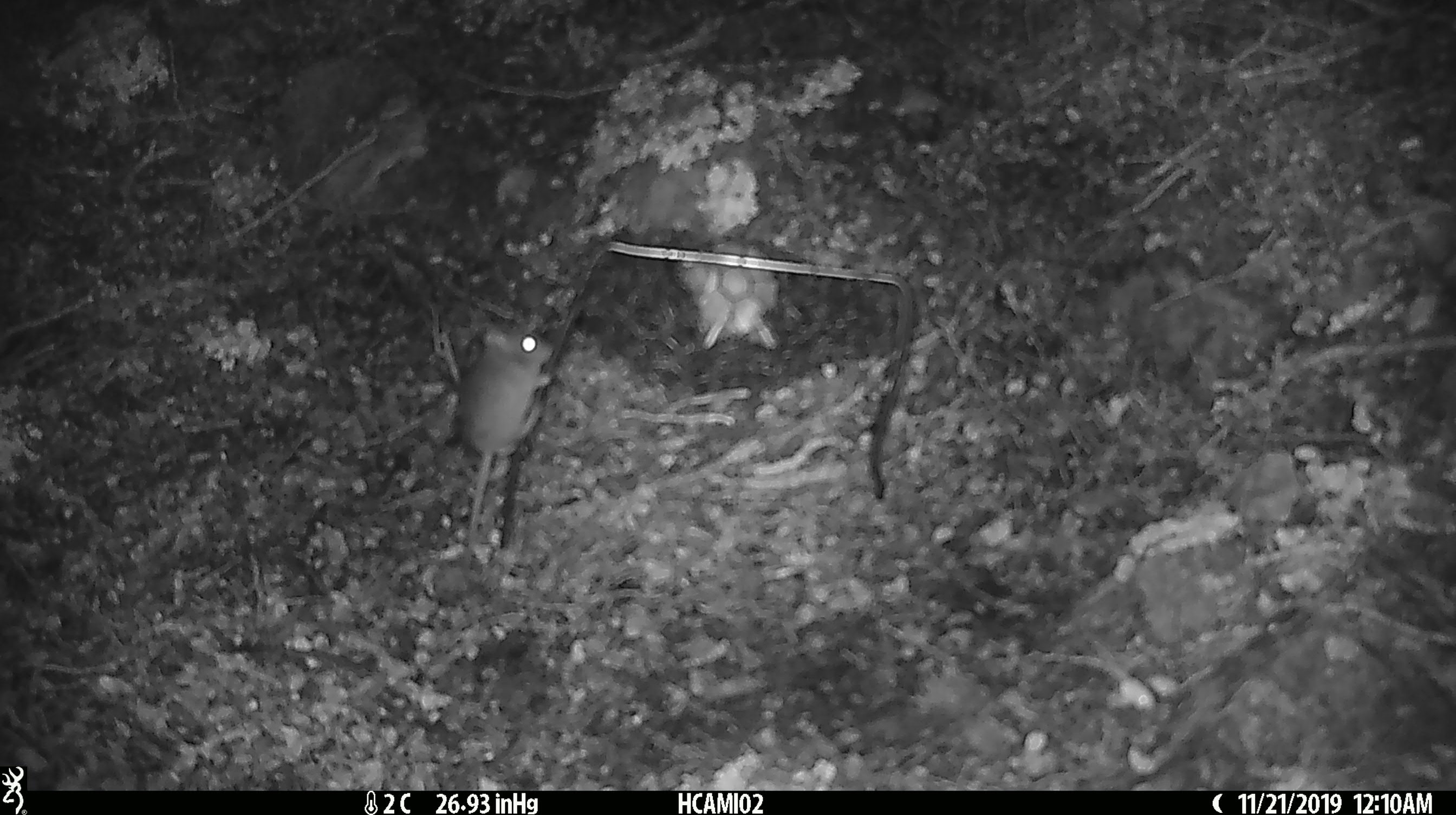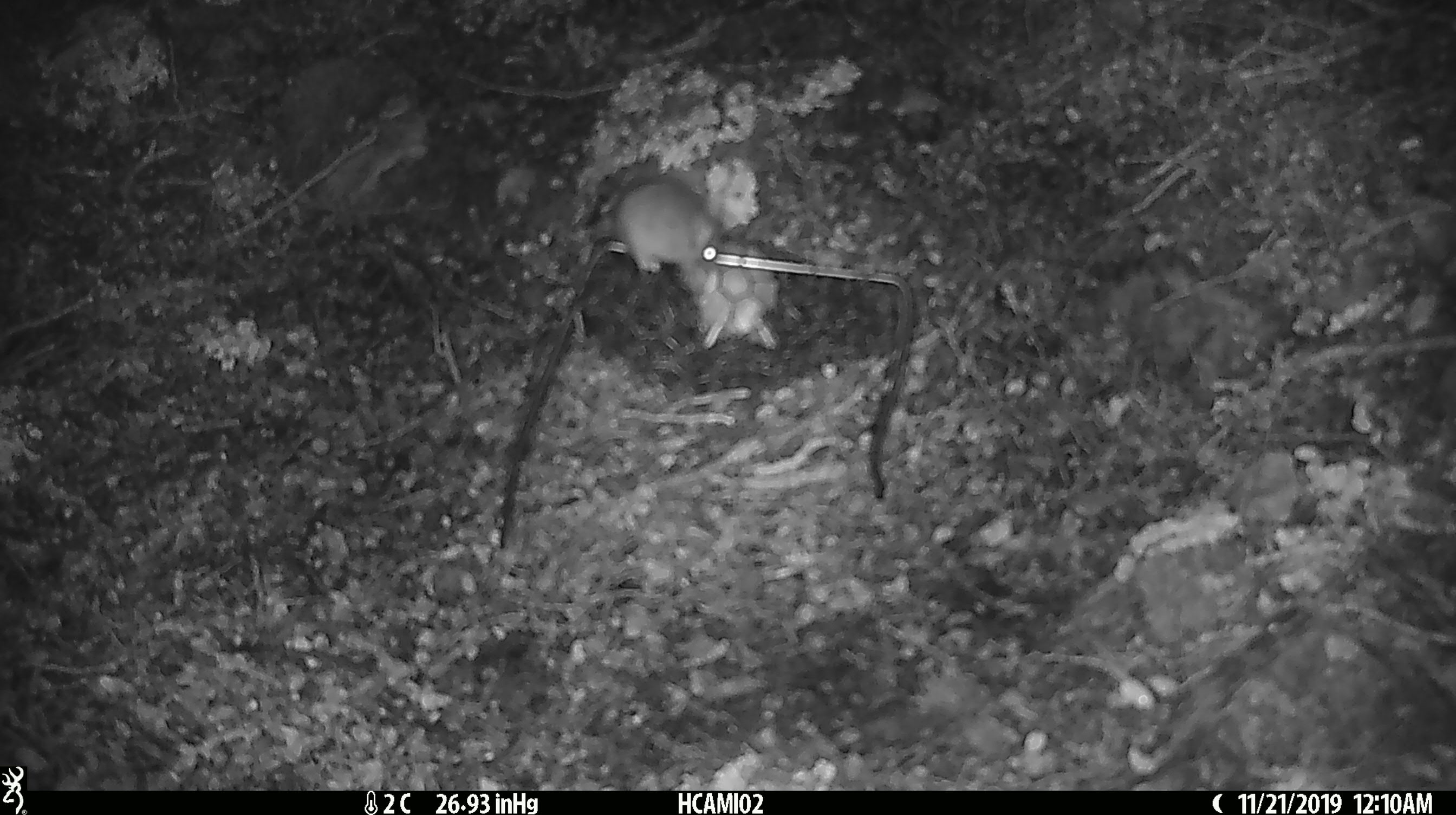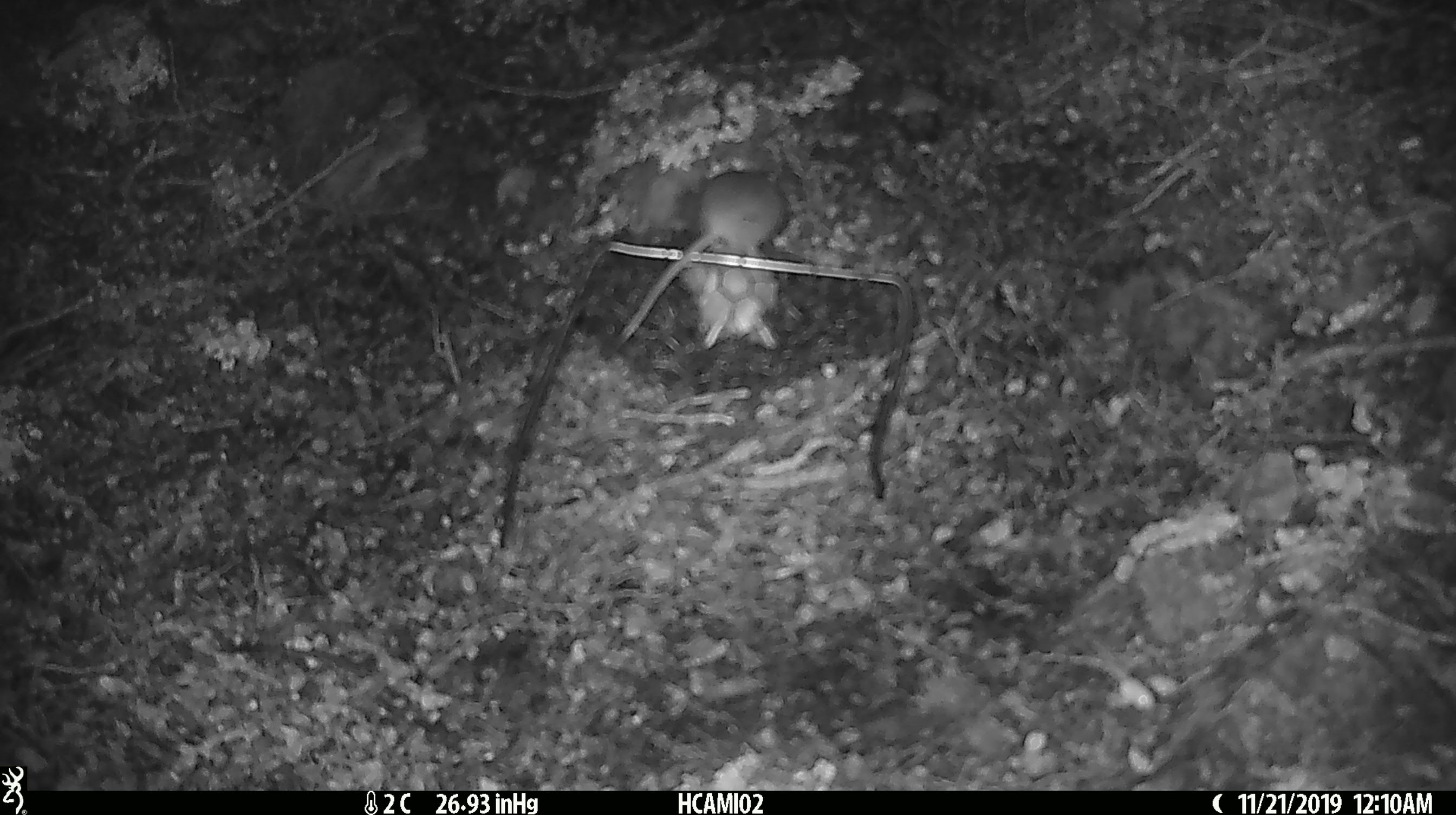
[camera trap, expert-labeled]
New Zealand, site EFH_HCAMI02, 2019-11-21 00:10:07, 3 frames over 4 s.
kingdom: Animalia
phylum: Chordata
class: Mammalia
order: Rodentia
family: Muridae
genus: Mus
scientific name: Mus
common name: mouse